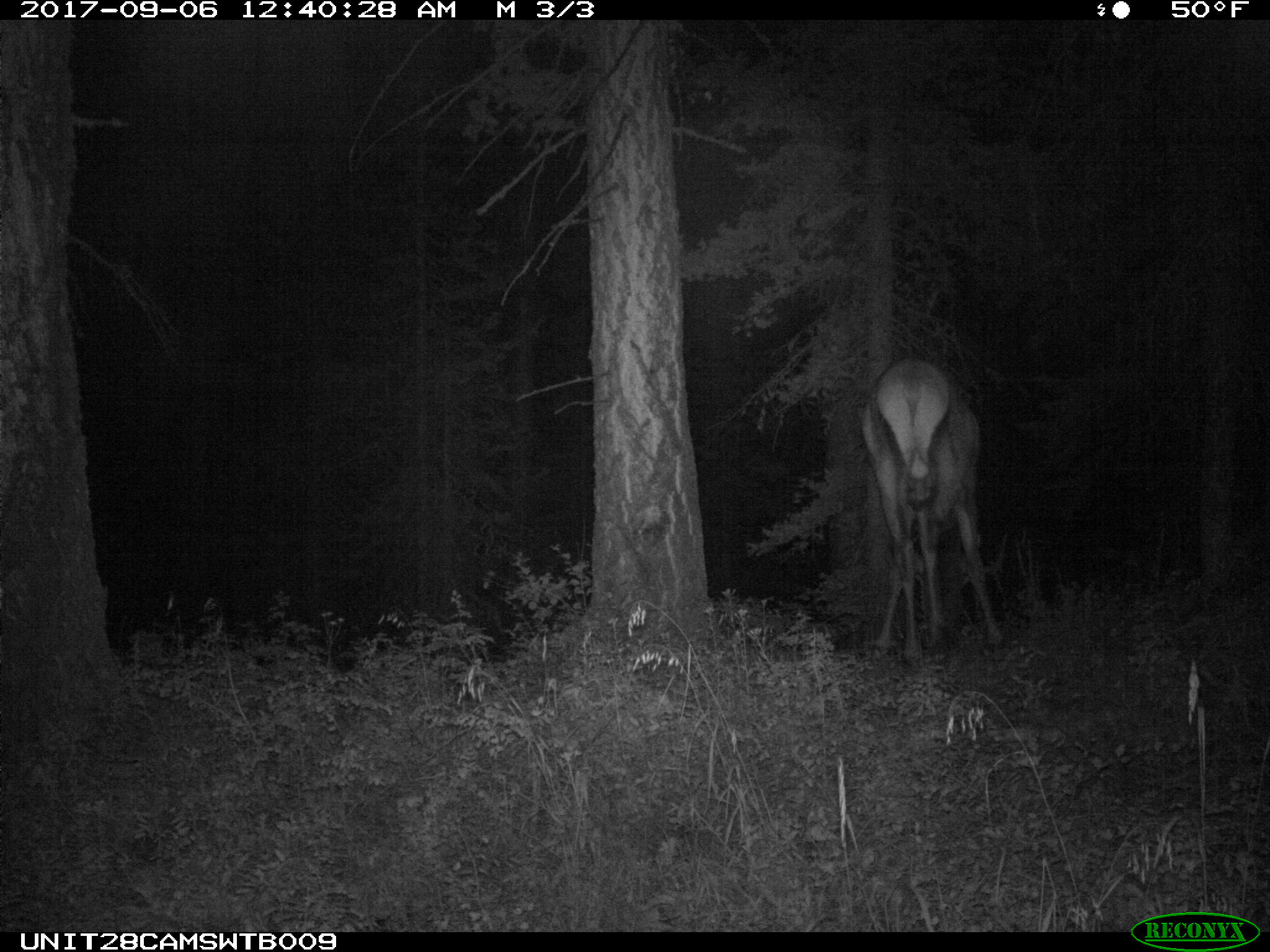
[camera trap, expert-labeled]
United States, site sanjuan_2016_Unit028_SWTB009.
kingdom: Animalia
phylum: Chordata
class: Mammalia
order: Artiodactyla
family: Cervidae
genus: Cervus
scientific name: Cervus elaphus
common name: red deer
Cervus elaphus (red deer).